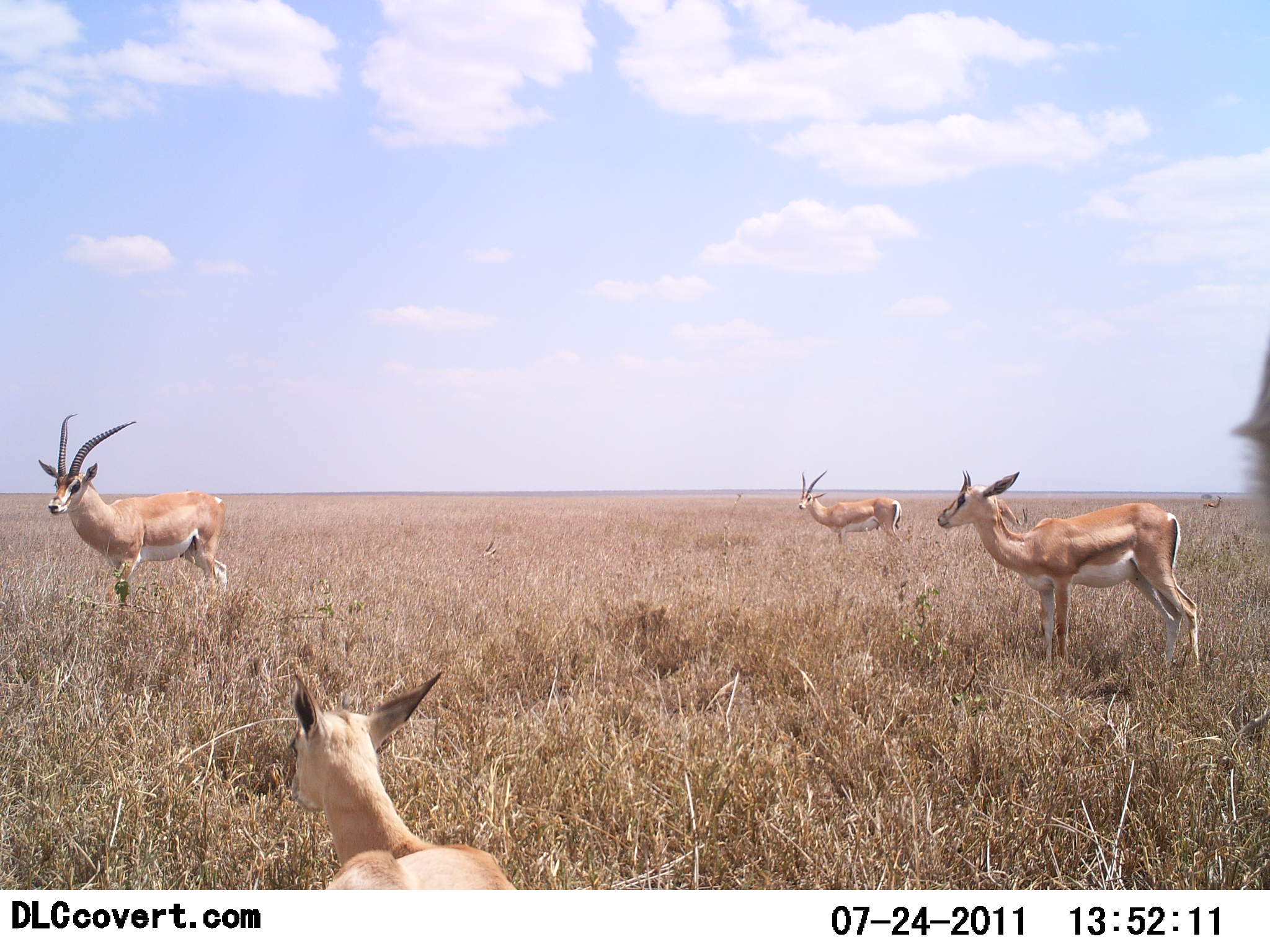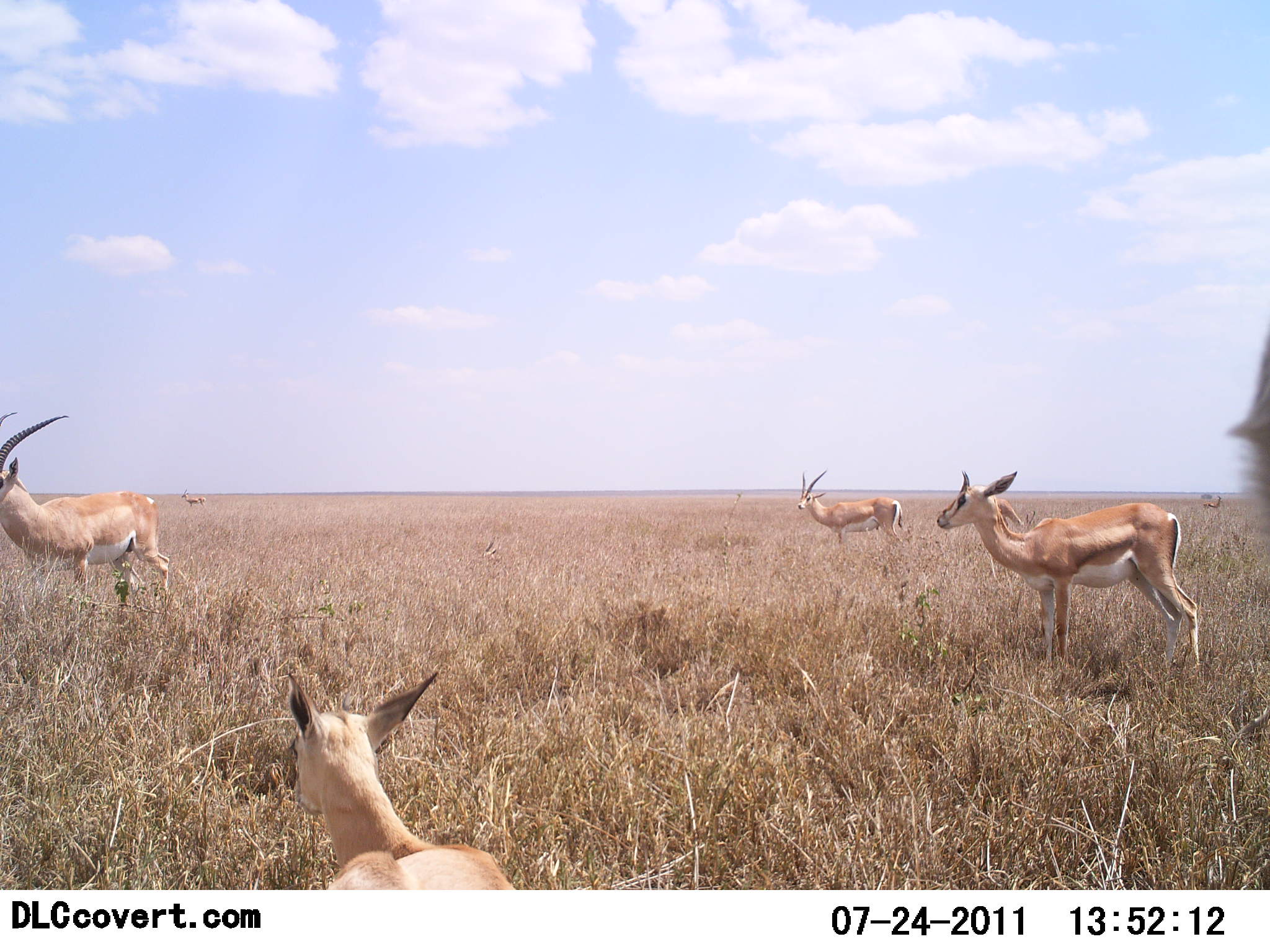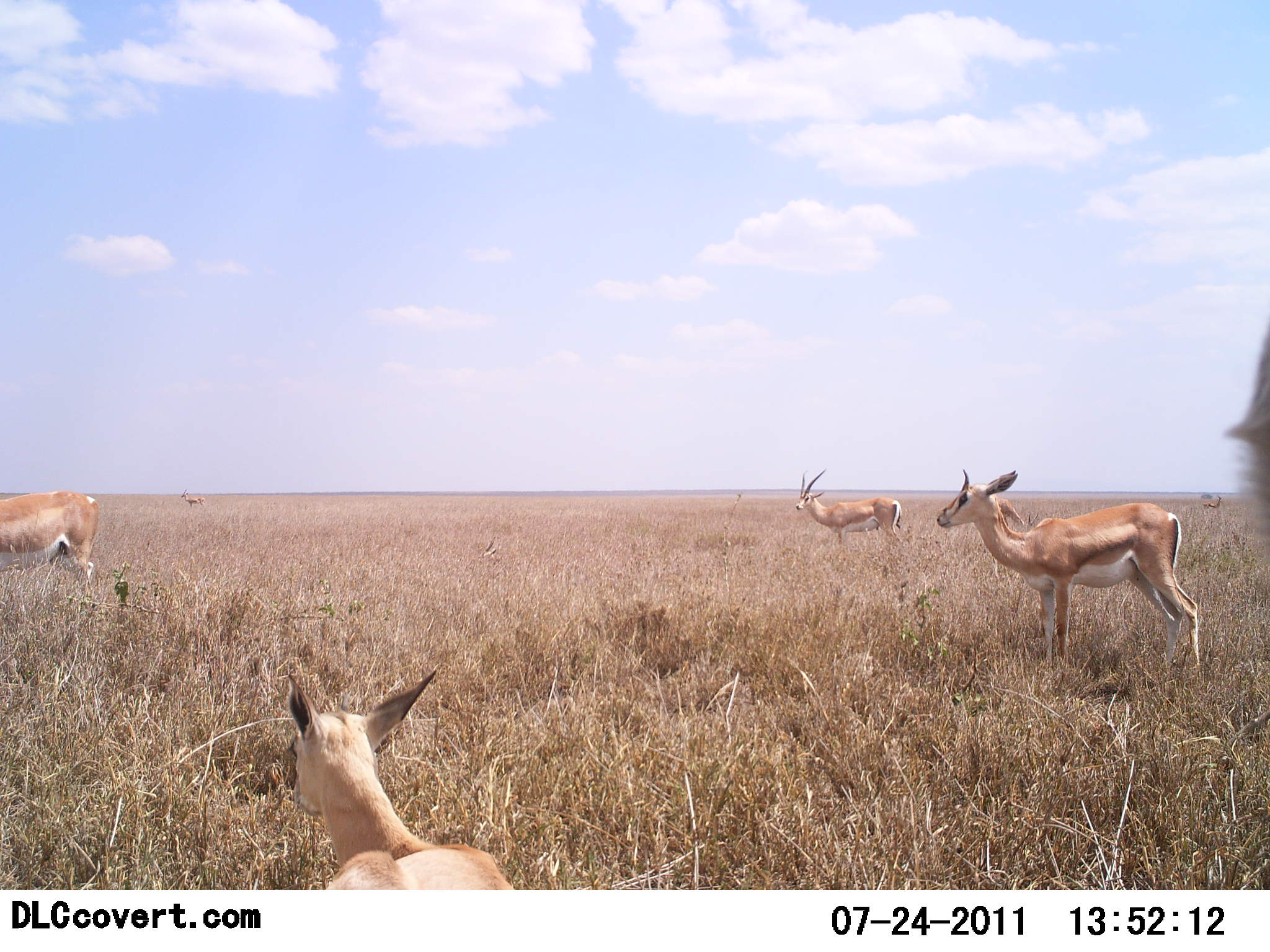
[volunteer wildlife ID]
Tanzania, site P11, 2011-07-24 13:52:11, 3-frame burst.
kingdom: Animalia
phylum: Chordata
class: Mammalia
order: Artiodactyla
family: Bovidae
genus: Nanger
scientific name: Nanger granti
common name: grant's gazelle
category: gazellegrants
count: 6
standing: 90%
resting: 70%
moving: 50%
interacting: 0%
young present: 0%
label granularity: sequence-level